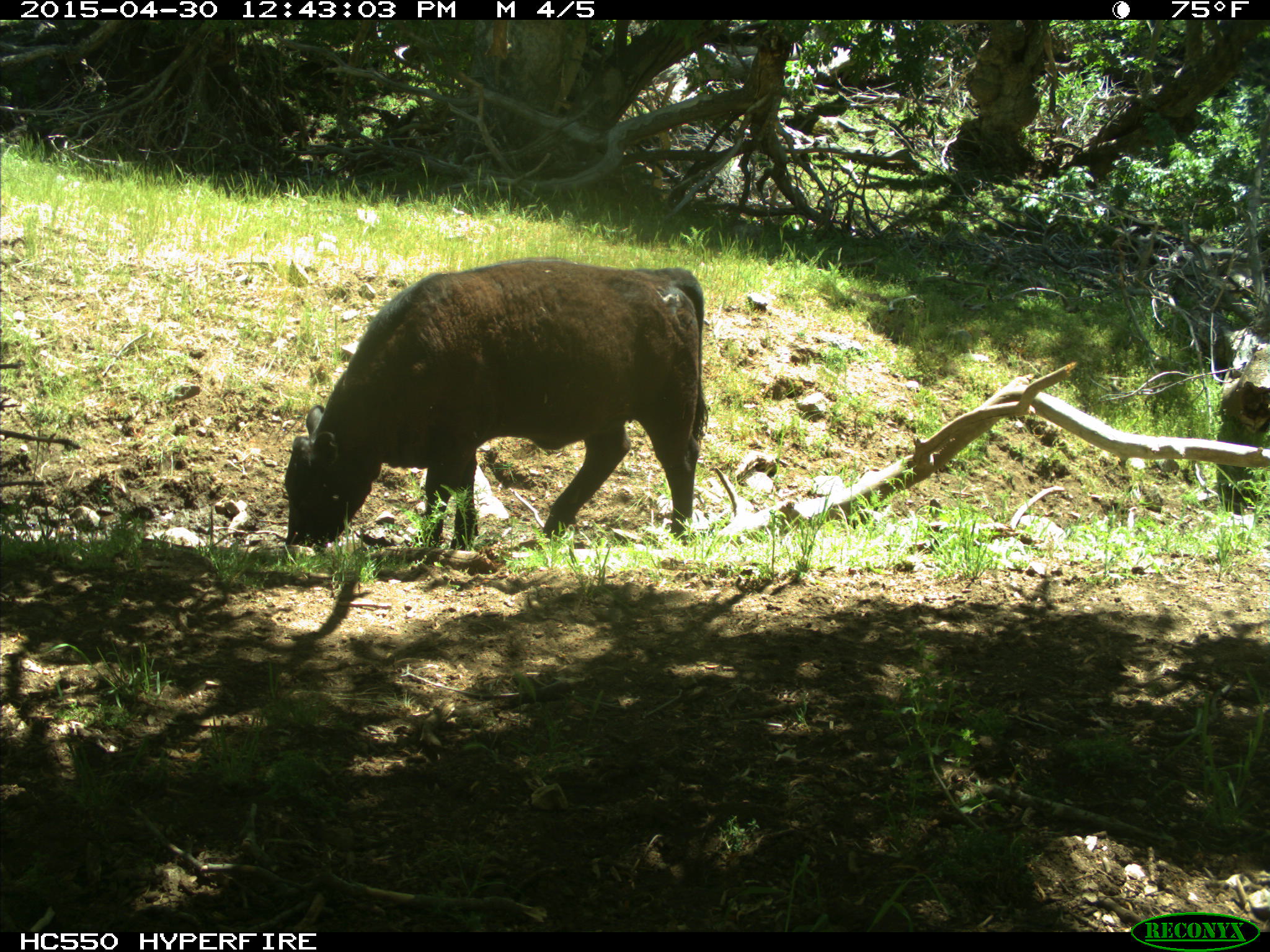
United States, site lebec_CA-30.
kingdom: Animalia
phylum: Chordata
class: Mammalia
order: Artiodactyla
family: Bovidae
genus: Bos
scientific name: Bos taurus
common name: domestic cow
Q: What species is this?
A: Bos taurus (domestic cow).